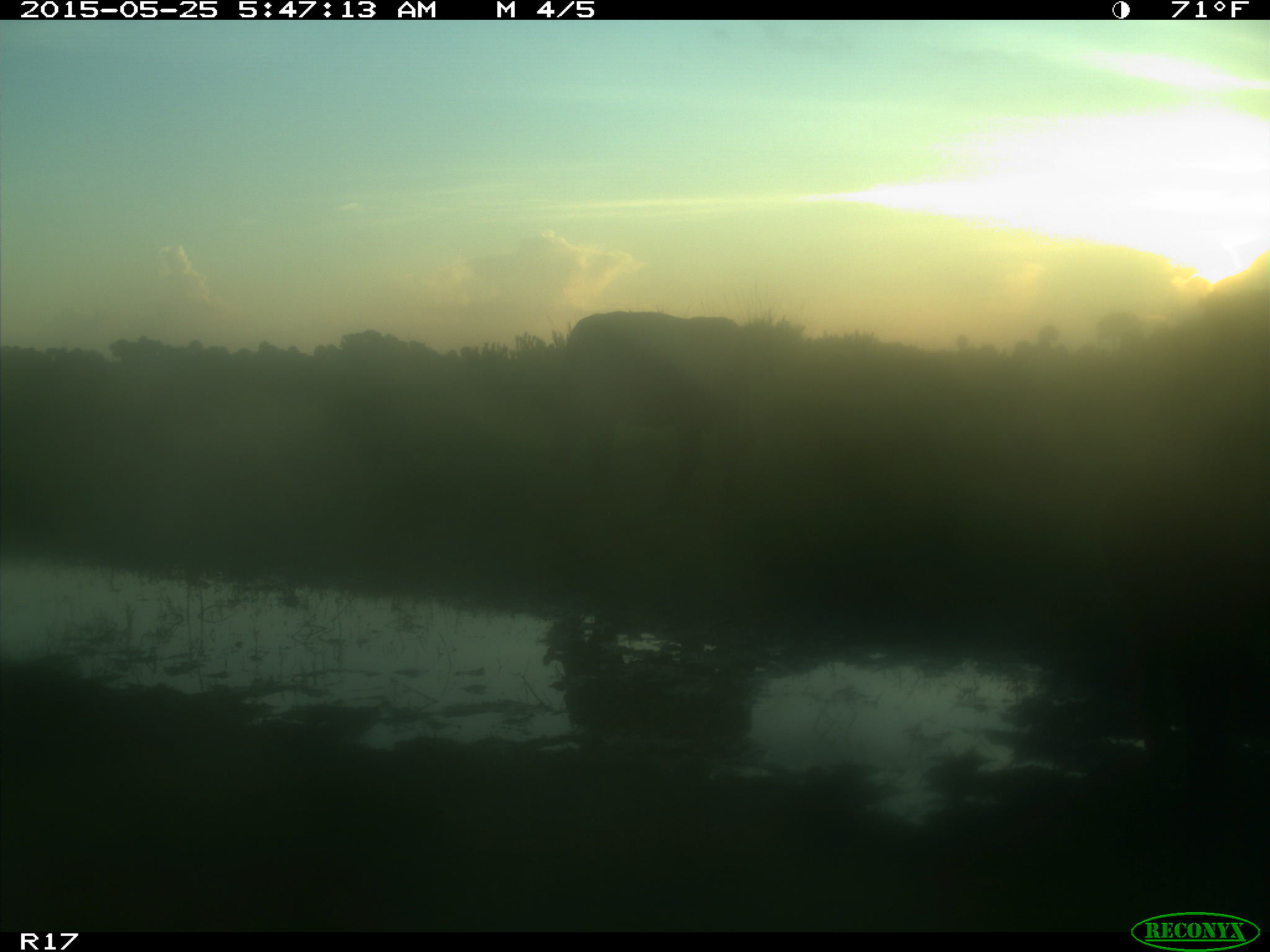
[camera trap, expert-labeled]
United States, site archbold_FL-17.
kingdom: Animalia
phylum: Chordata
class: Mammalia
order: Artiodactyla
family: Bovidae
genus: Bos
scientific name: Bos taurus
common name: domestic cow